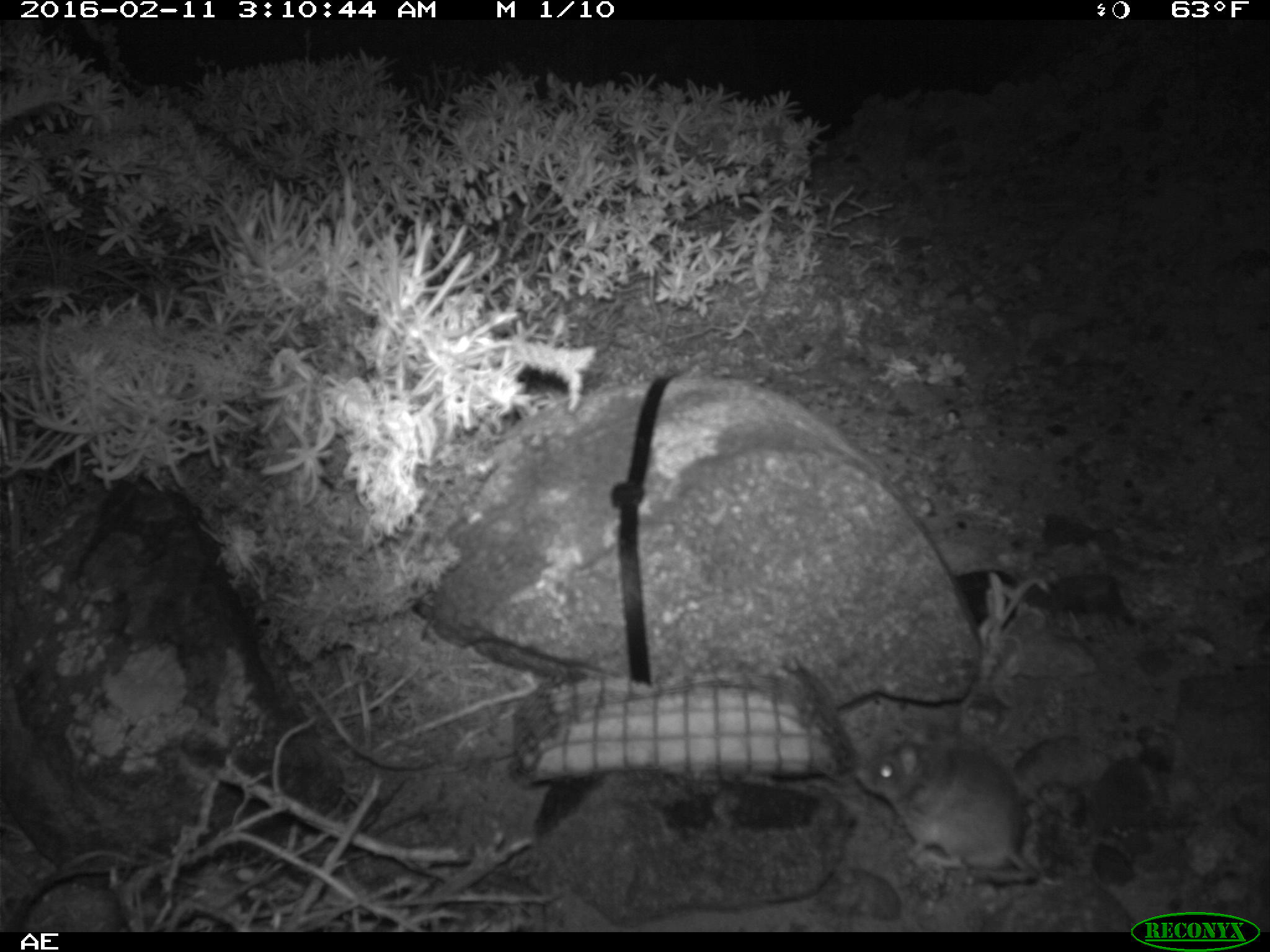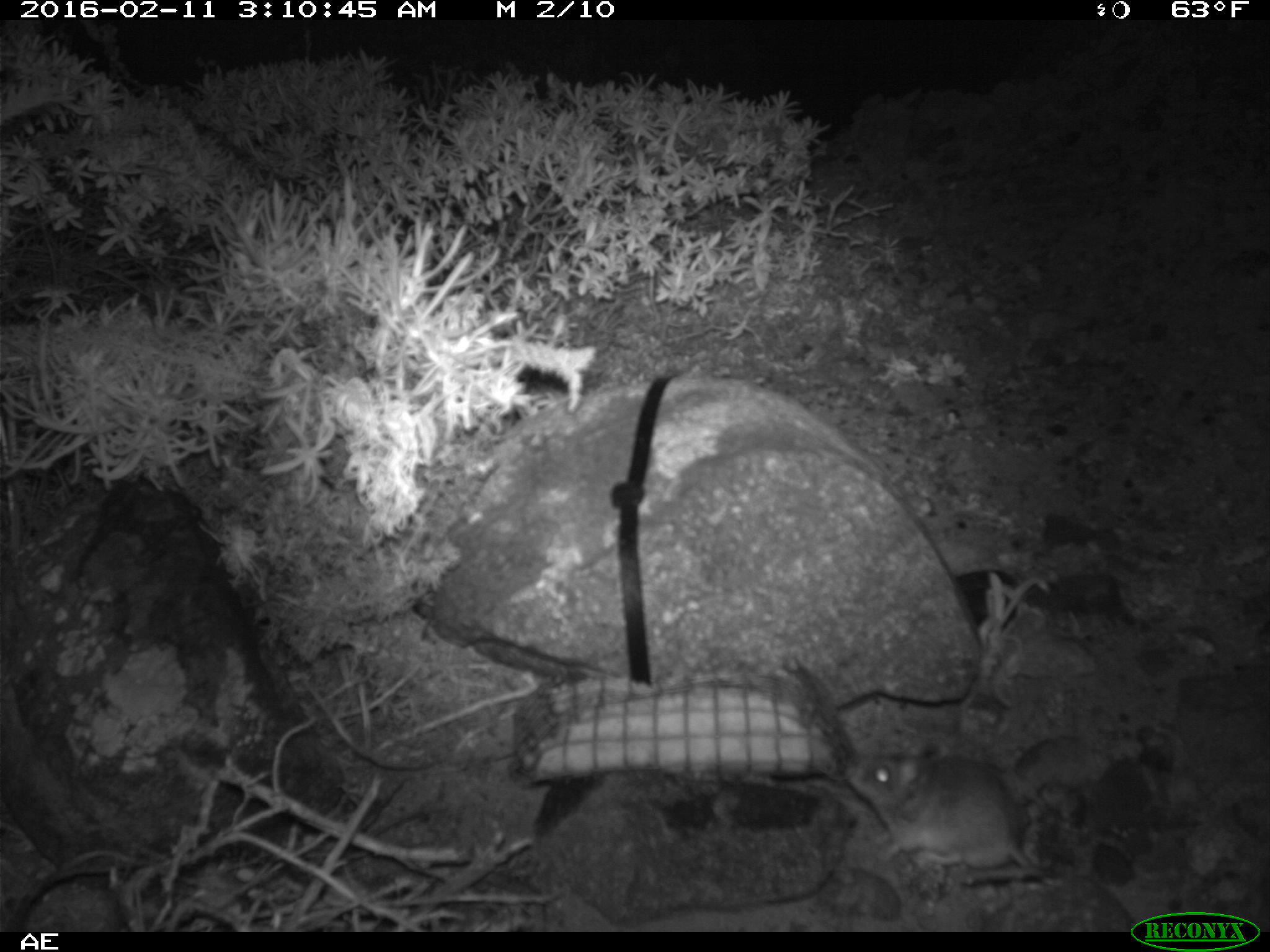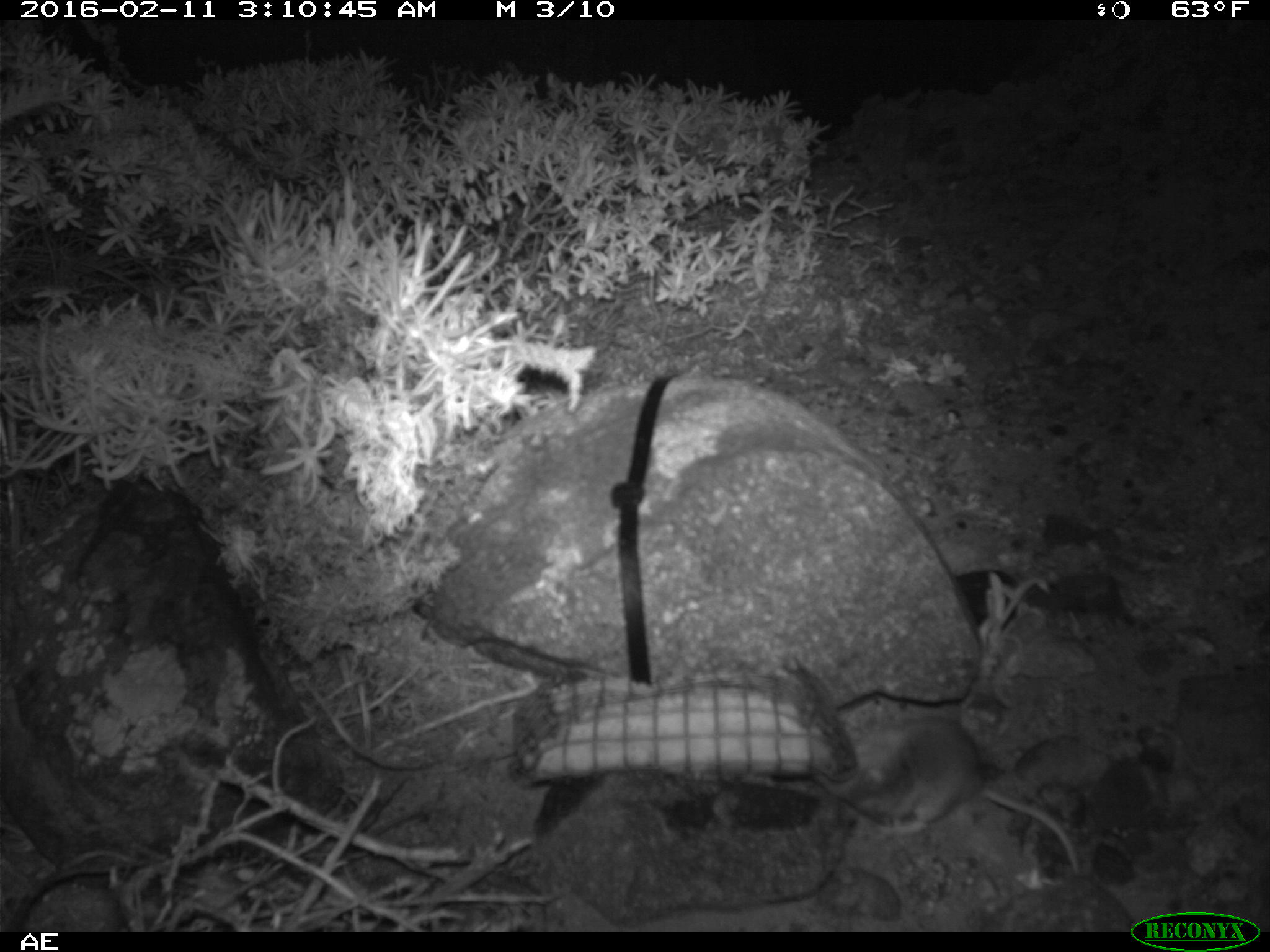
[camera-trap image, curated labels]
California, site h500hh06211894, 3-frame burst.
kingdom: Animalia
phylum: Chordata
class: Mammalia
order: Rodentia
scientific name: Rodentia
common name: rodent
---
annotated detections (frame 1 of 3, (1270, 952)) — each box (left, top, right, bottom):
rodent: (853, 739, 1054, 884)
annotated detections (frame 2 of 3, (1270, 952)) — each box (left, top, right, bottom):
rodent: (843, 739, 1064, 888)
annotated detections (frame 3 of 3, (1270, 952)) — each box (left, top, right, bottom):
rodent: (814, 716, 1081, 879)